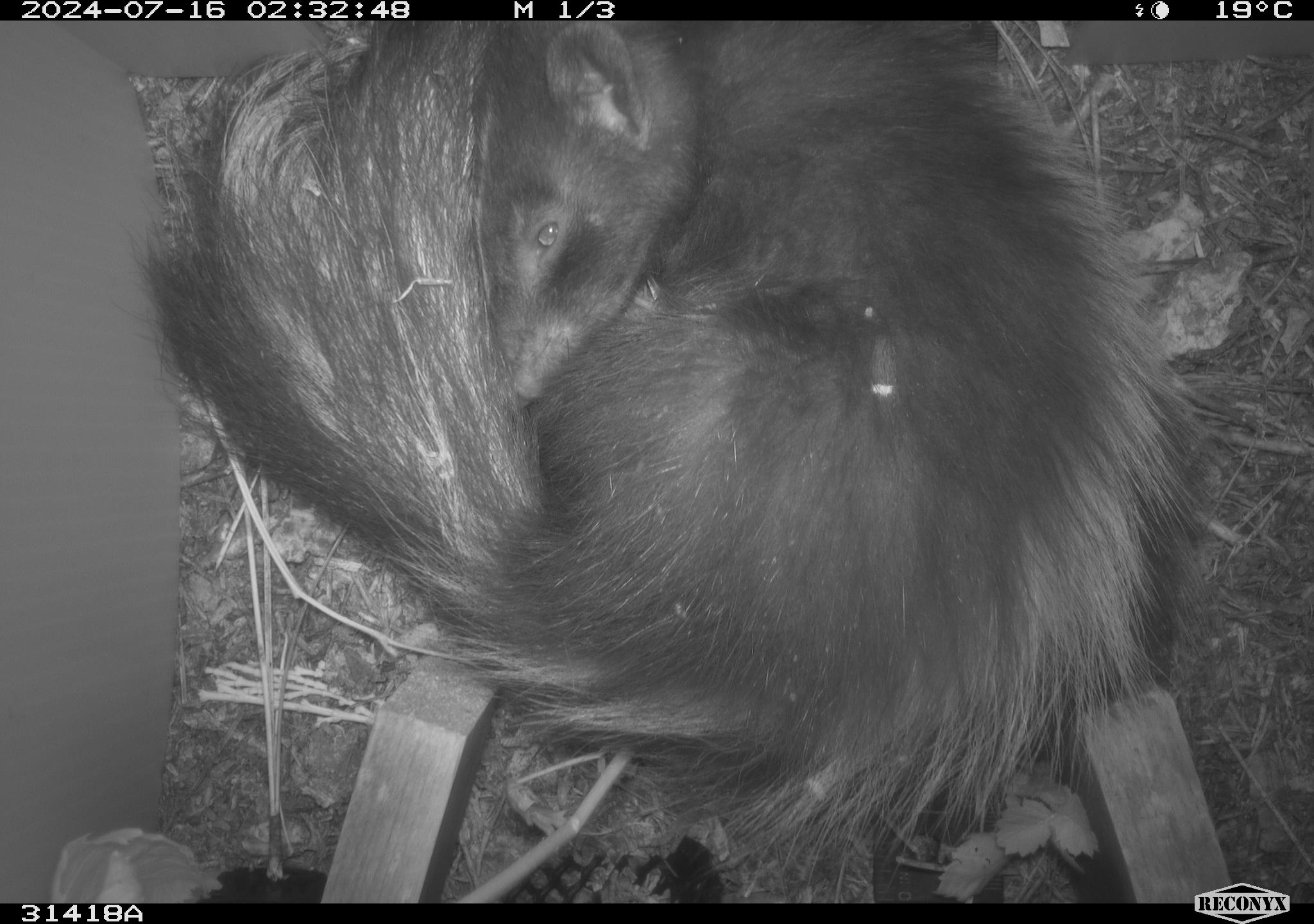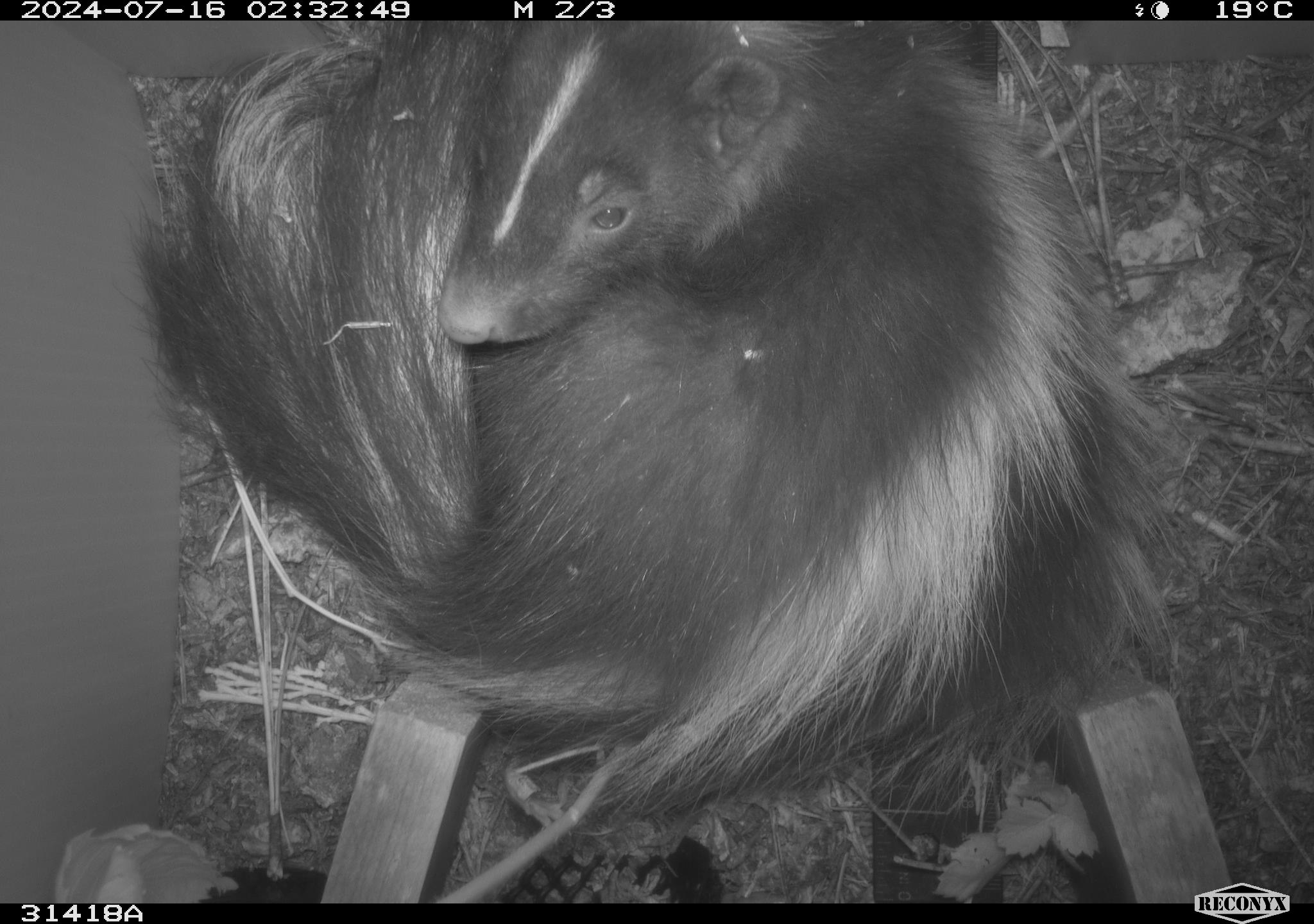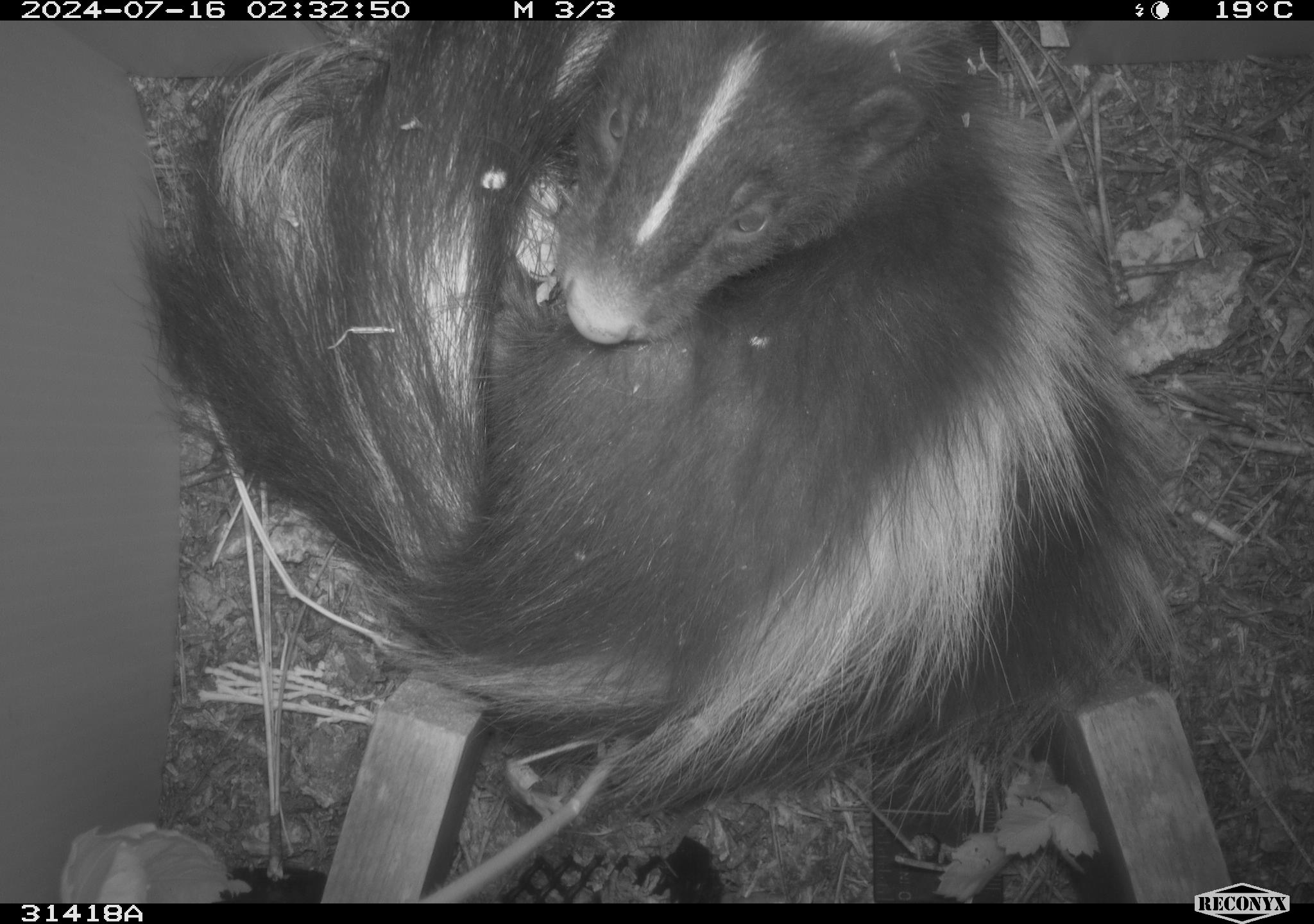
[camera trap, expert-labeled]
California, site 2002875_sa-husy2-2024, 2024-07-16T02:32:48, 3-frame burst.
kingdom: Animalia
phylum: Chordata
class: Mammalia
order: Carnivora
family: Mephitidae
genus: Mephitis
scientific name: Mephitis mephitis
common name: striped skunk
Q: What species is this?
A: Striped skunk (Mephitis mephitis).